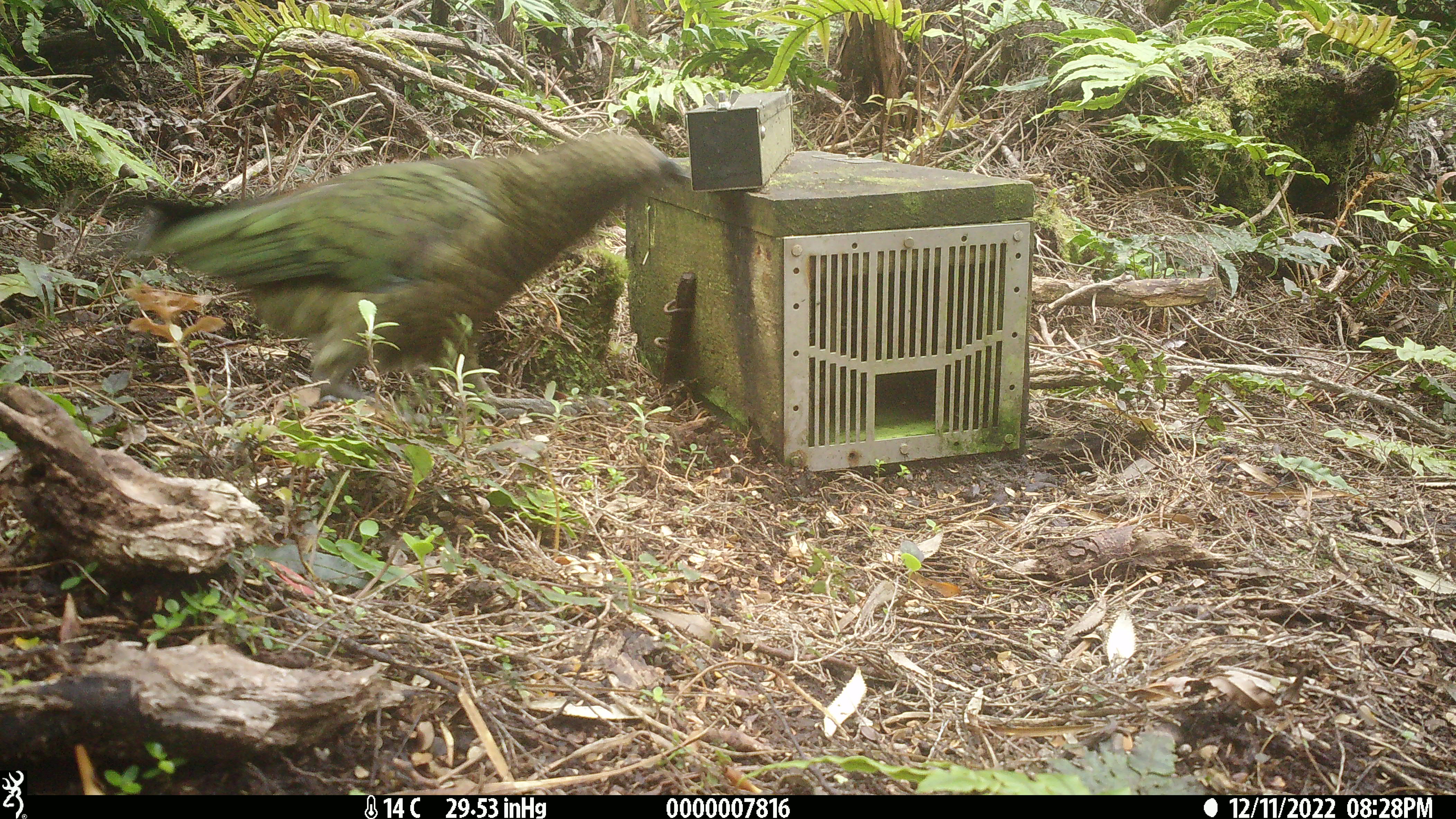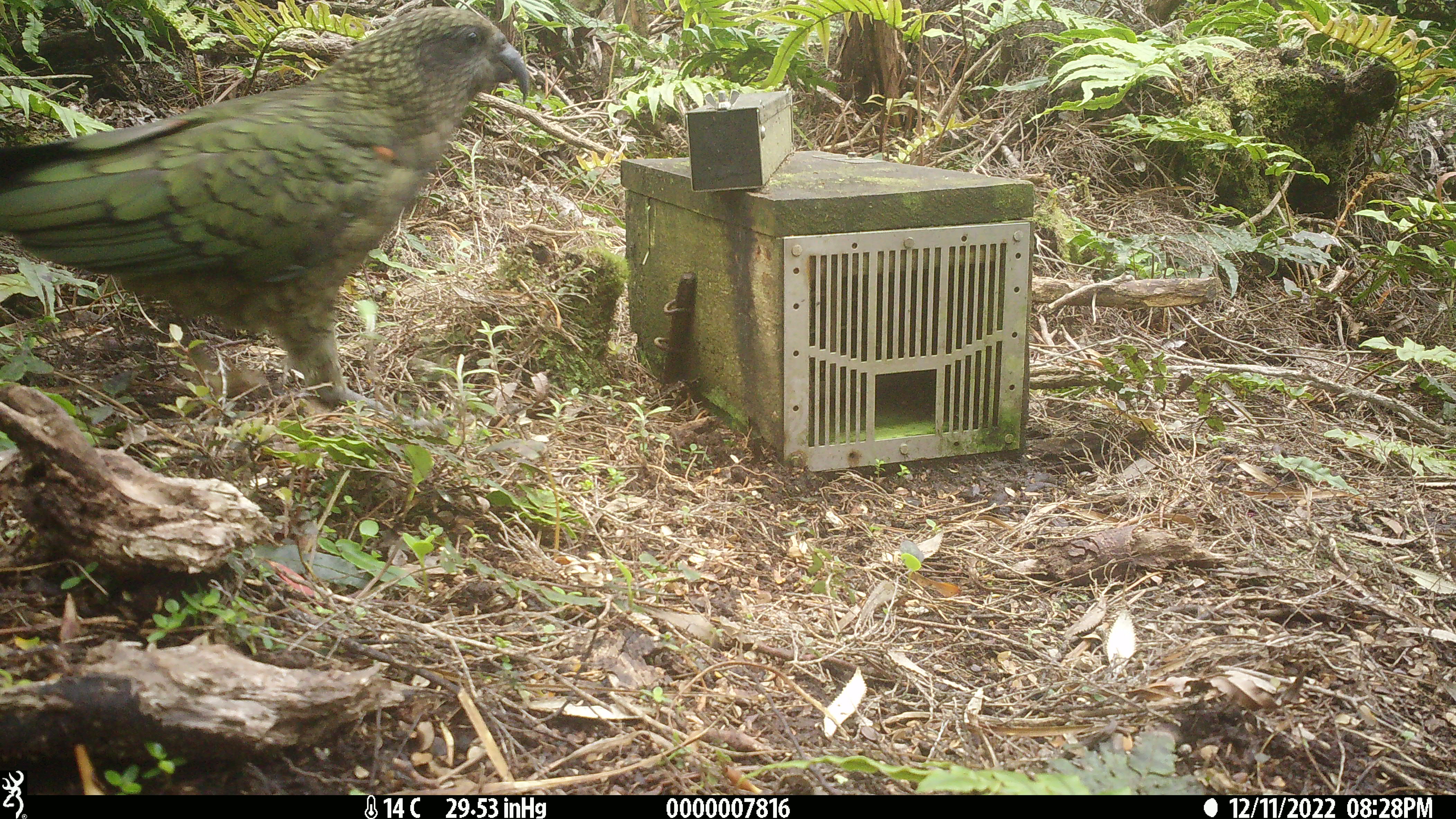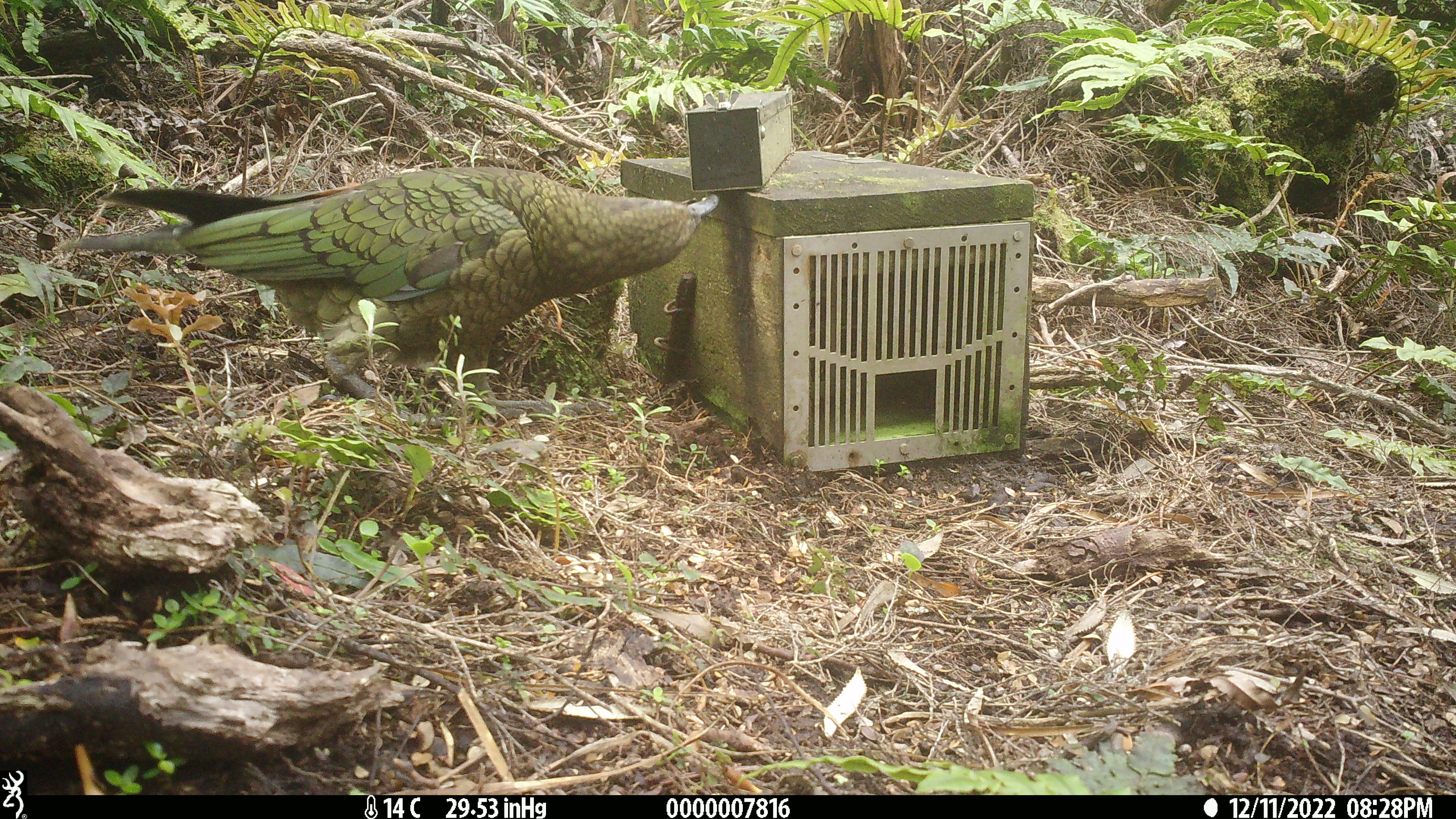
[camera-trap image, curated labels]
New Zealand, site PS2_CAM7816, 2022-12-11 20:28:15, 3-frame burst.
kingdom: Animalia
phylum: Chordata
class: Aves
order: Psittaciformes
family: Strigopidae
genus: Nestor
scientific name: Nestor notabilis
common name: kea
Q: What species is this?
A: Kea (Nestor notabilis).